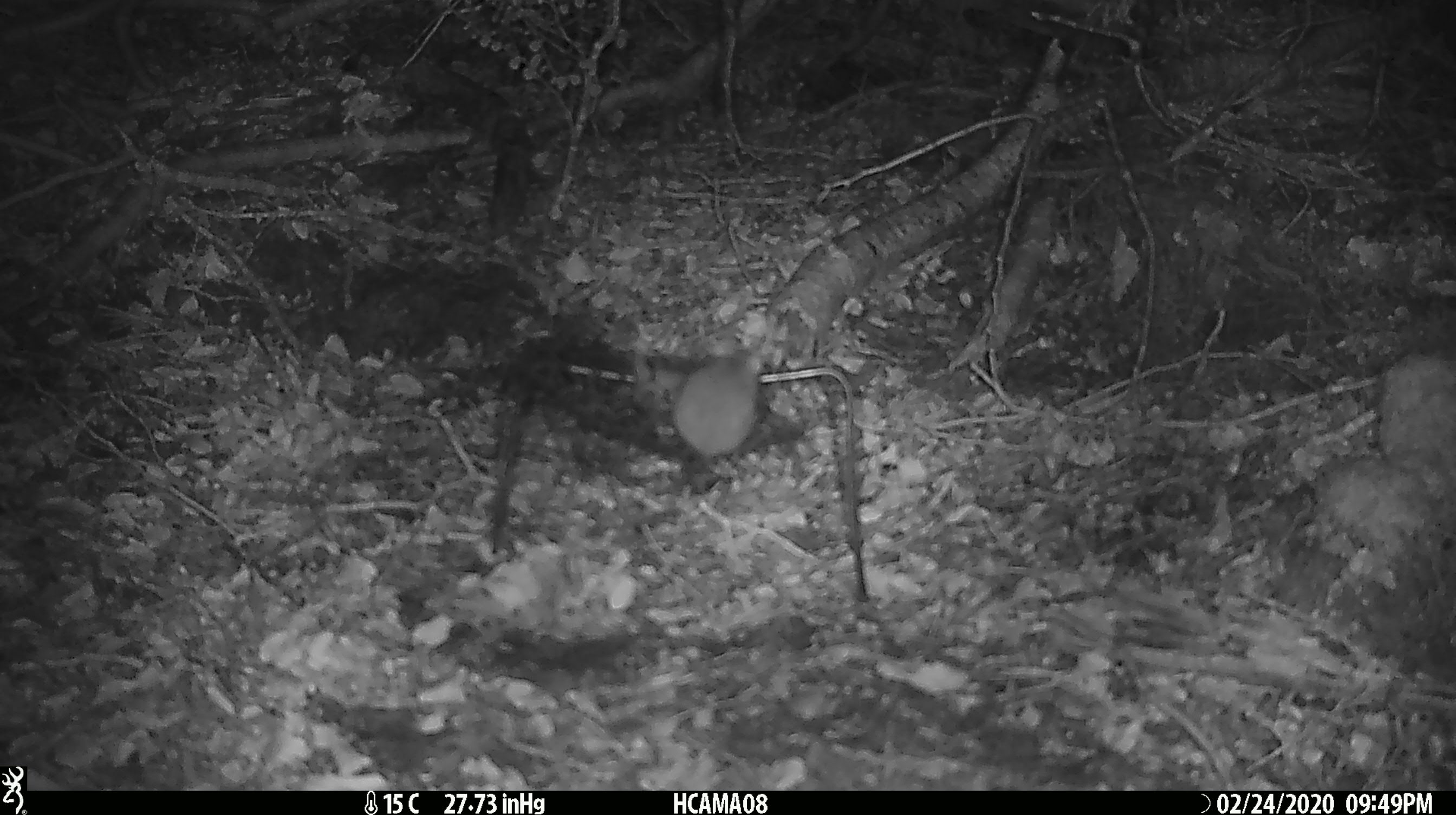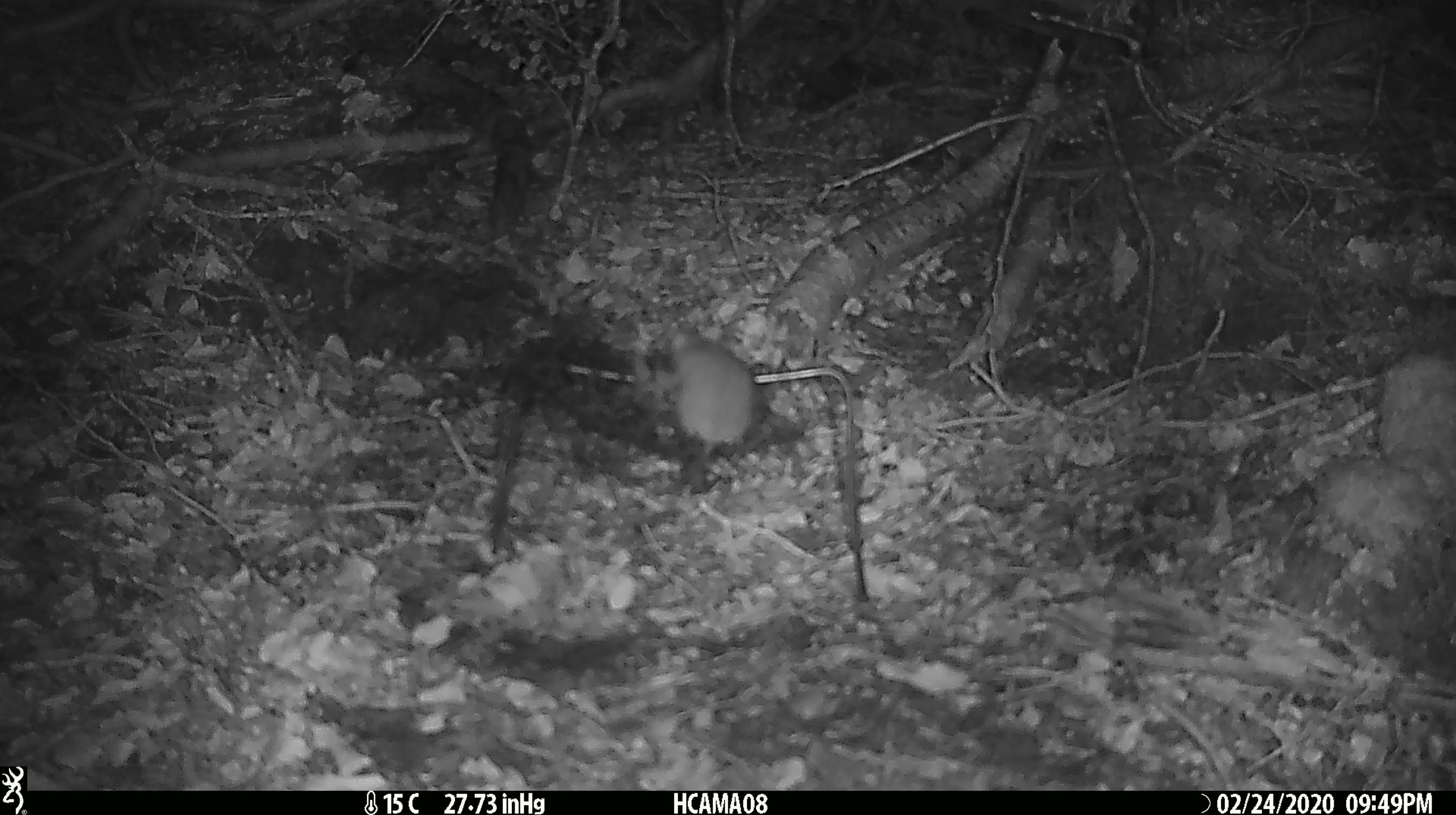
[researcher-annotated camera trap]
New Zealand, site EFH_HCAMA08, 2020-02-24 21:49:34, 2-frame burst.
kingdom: Animalia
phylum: Chordata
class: Mammalia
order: Rodentia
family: Muridae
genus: Mus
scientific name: Mus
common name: mouse